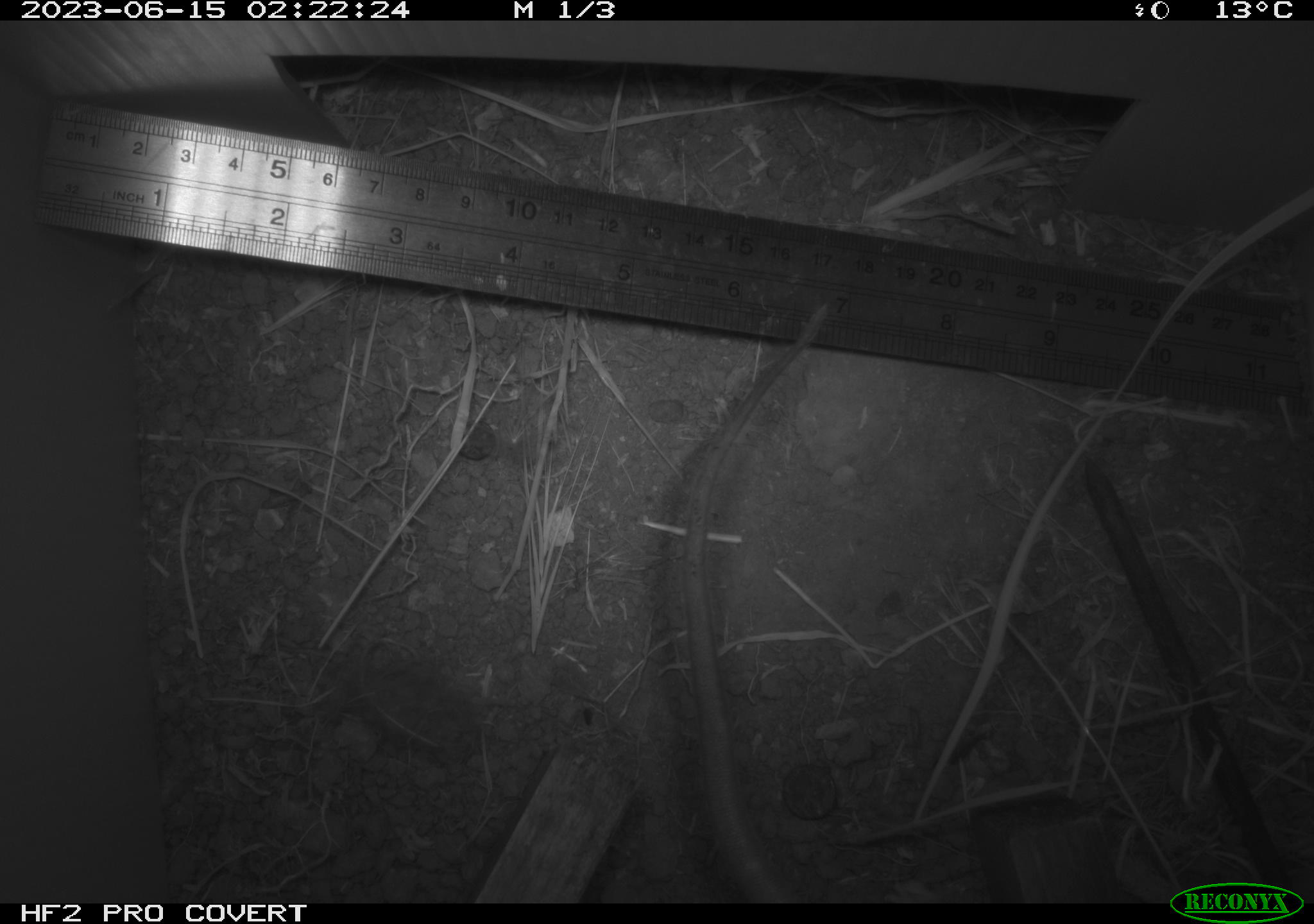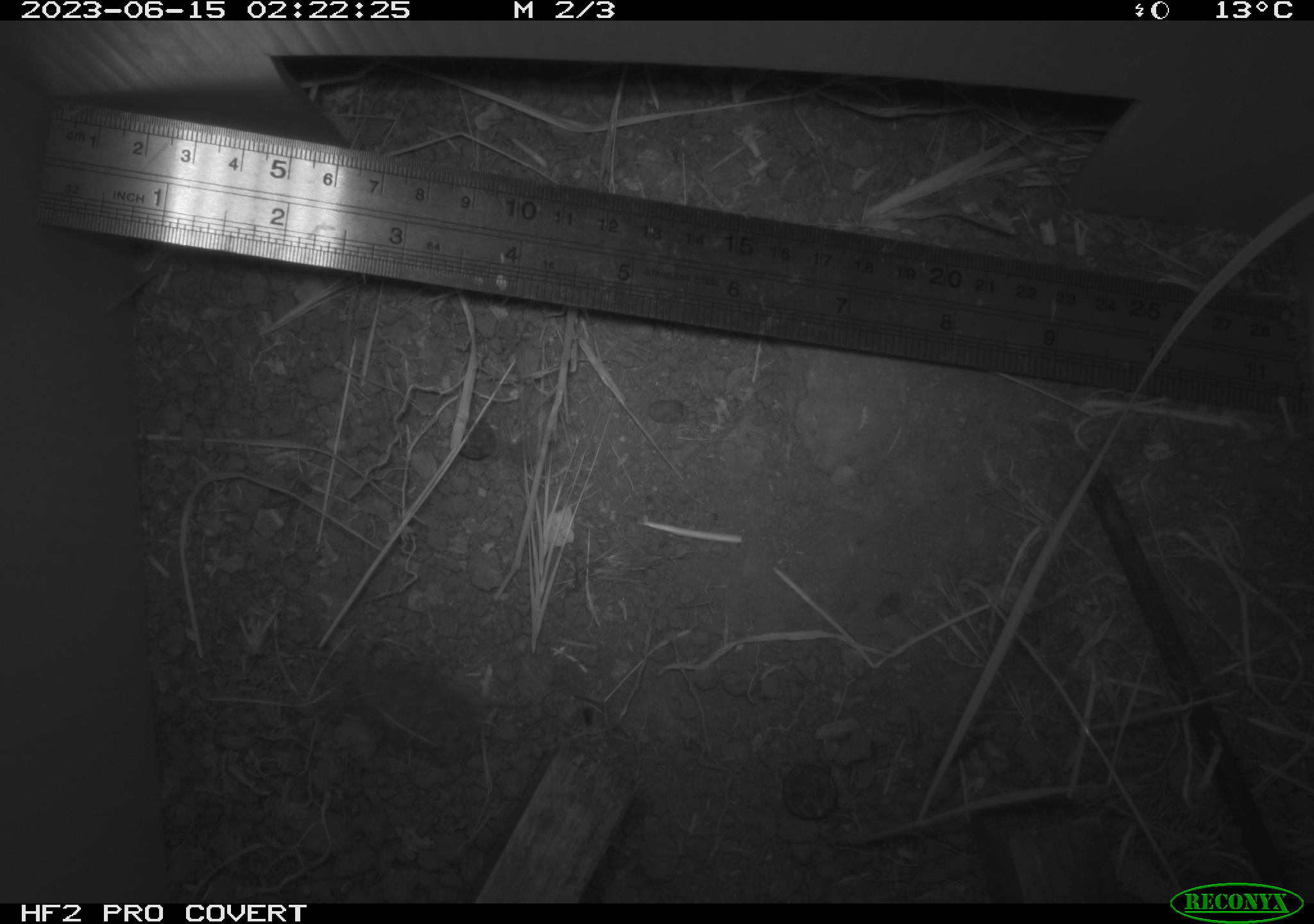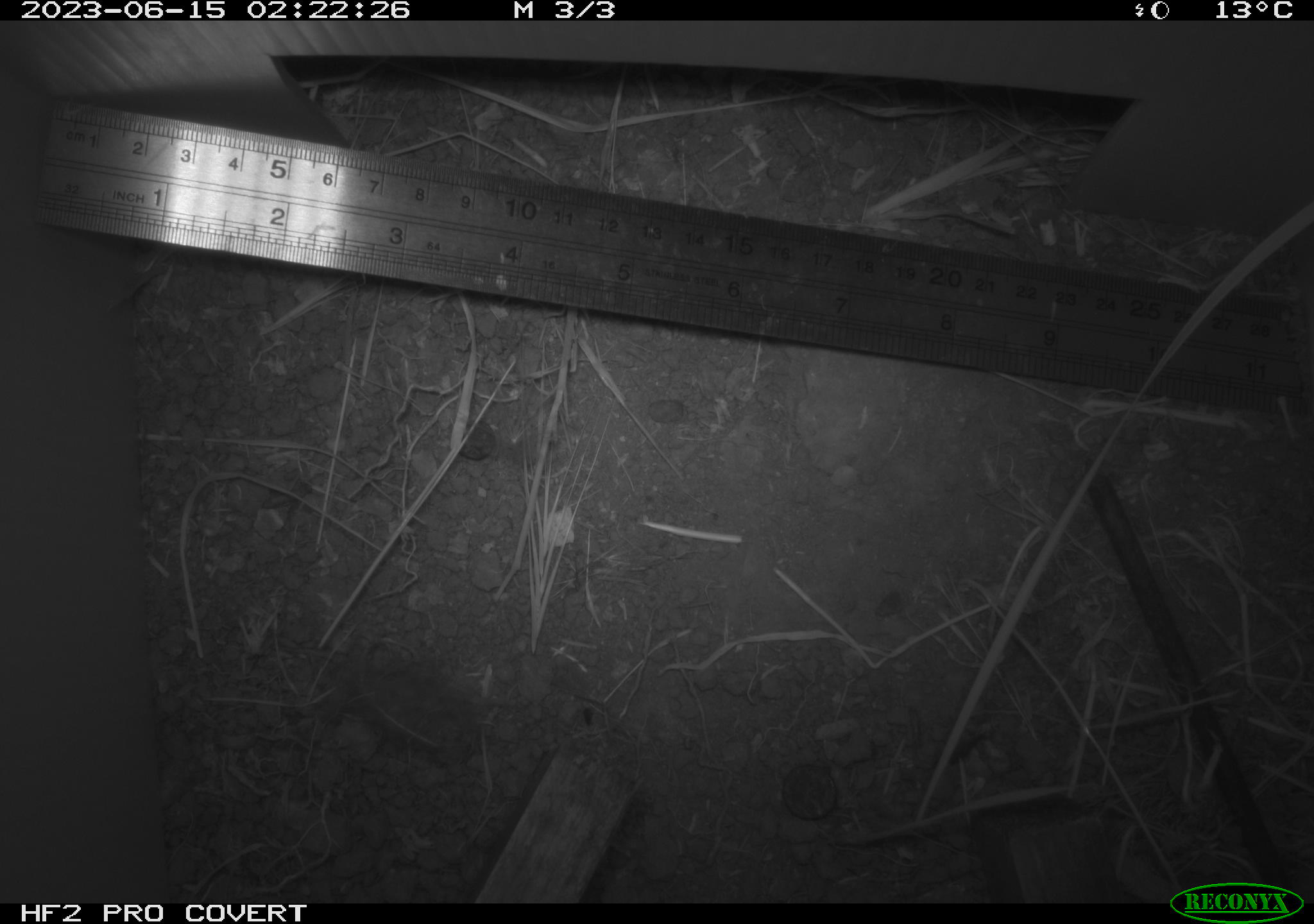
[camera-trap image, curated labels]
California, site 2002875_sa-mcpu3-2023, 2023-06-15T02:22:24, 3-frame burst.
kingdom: Animalia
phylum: Chordata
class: Mammalia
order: Rodentia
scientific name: Rodentia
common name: mouse species